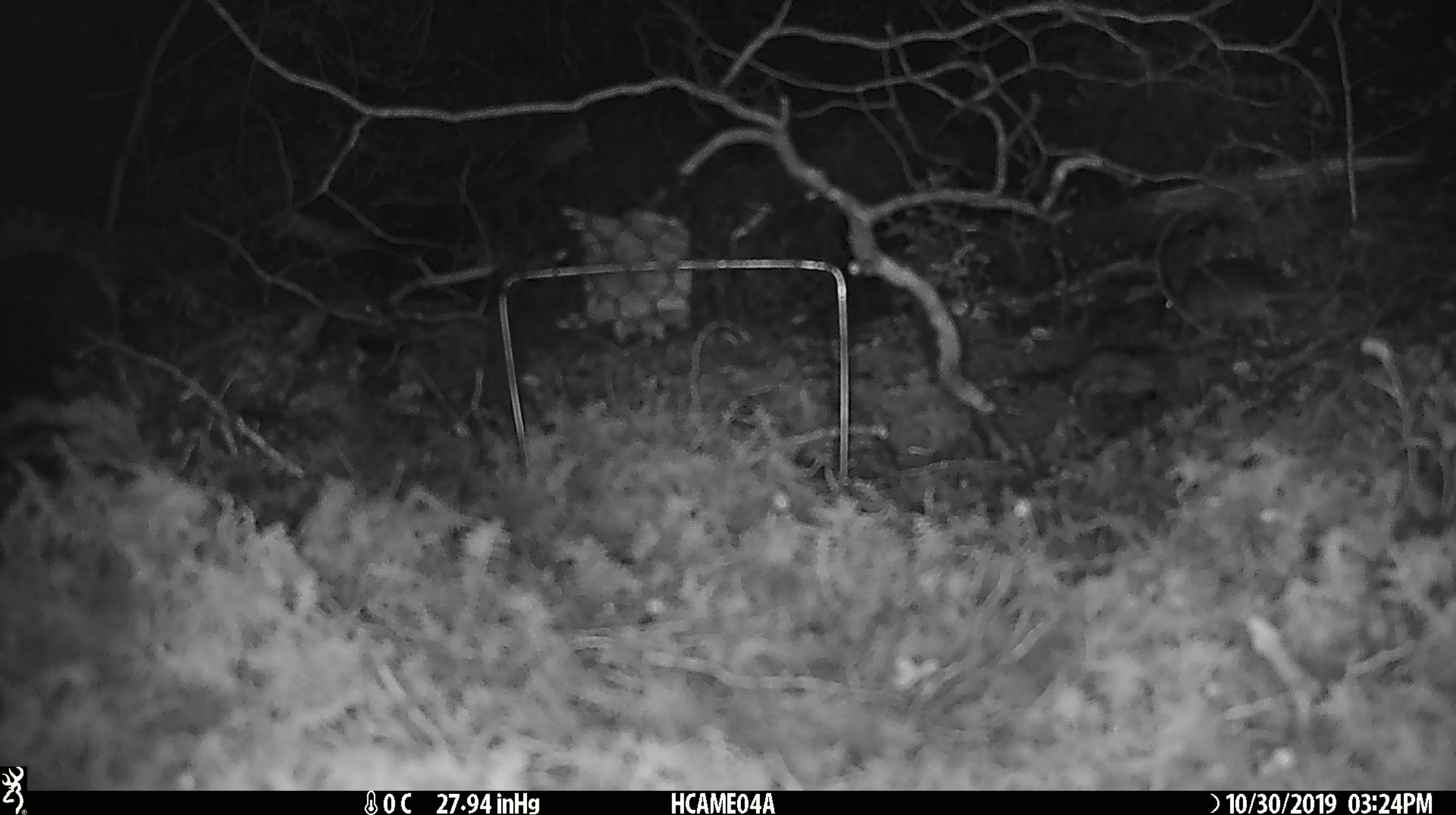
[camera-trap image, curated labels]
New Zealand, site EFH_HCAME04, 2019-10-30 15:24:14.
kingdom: Animalia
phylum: Chordata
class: Mammalia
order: Rodentia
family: Muridae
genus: Mus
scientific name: Mus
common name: mouse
Mouse (Mus).